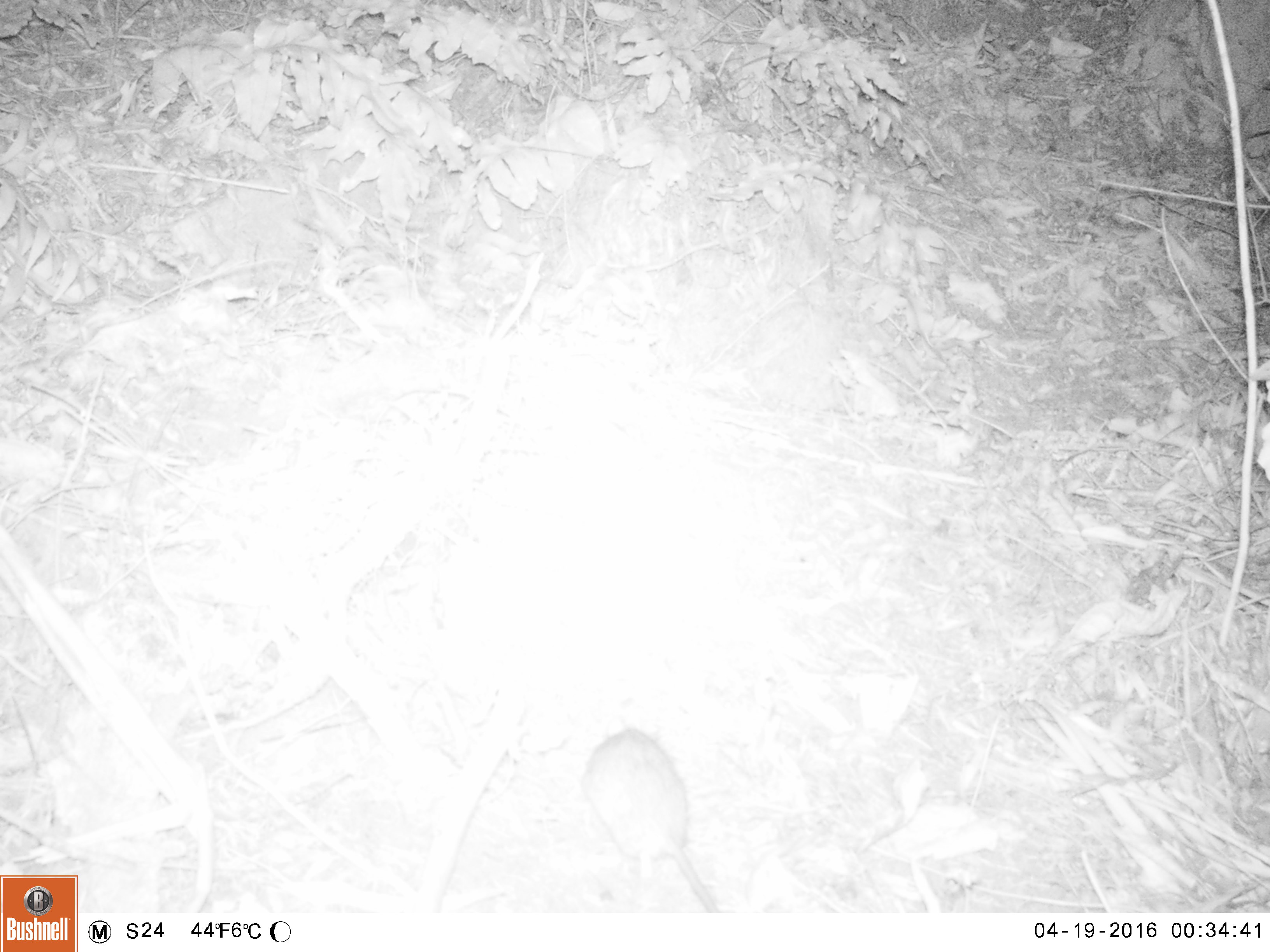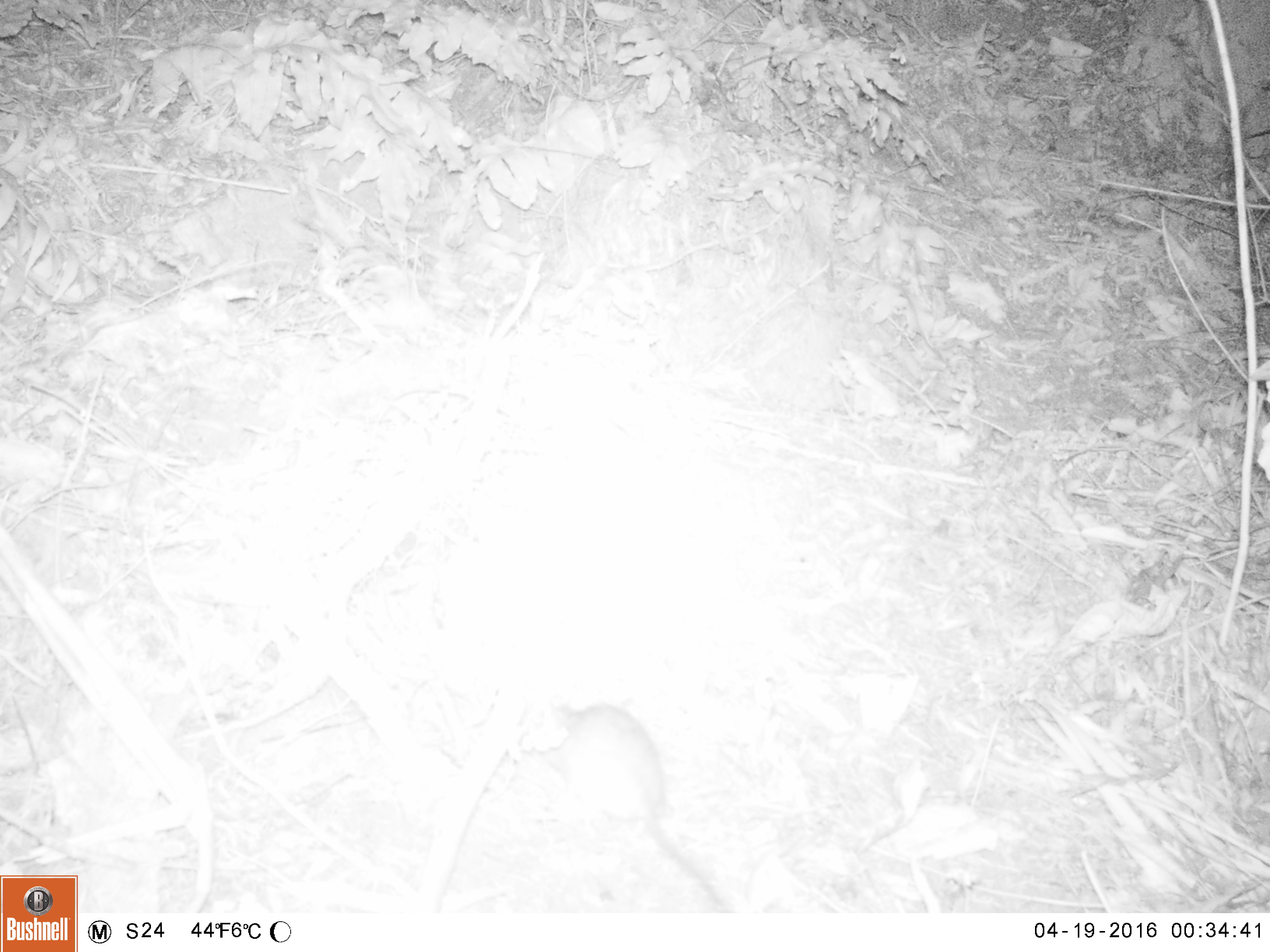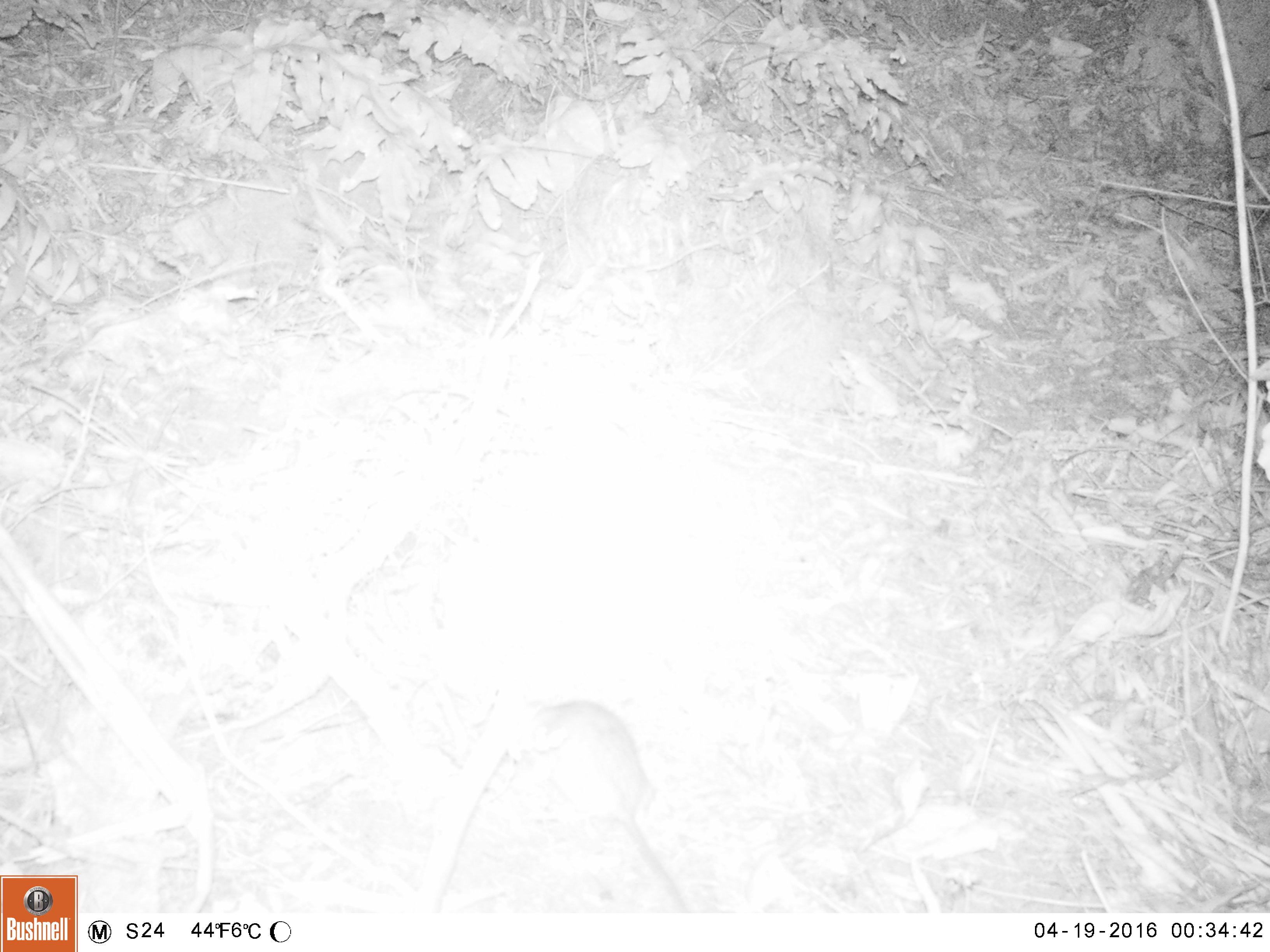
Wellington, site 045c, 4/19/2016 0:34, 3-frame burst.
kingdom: Animalia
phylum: Chordata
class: Mammalia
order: Rodentia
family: Muridae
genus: Rattus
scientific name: Rattus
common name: rat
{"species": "rat (Rattus)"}